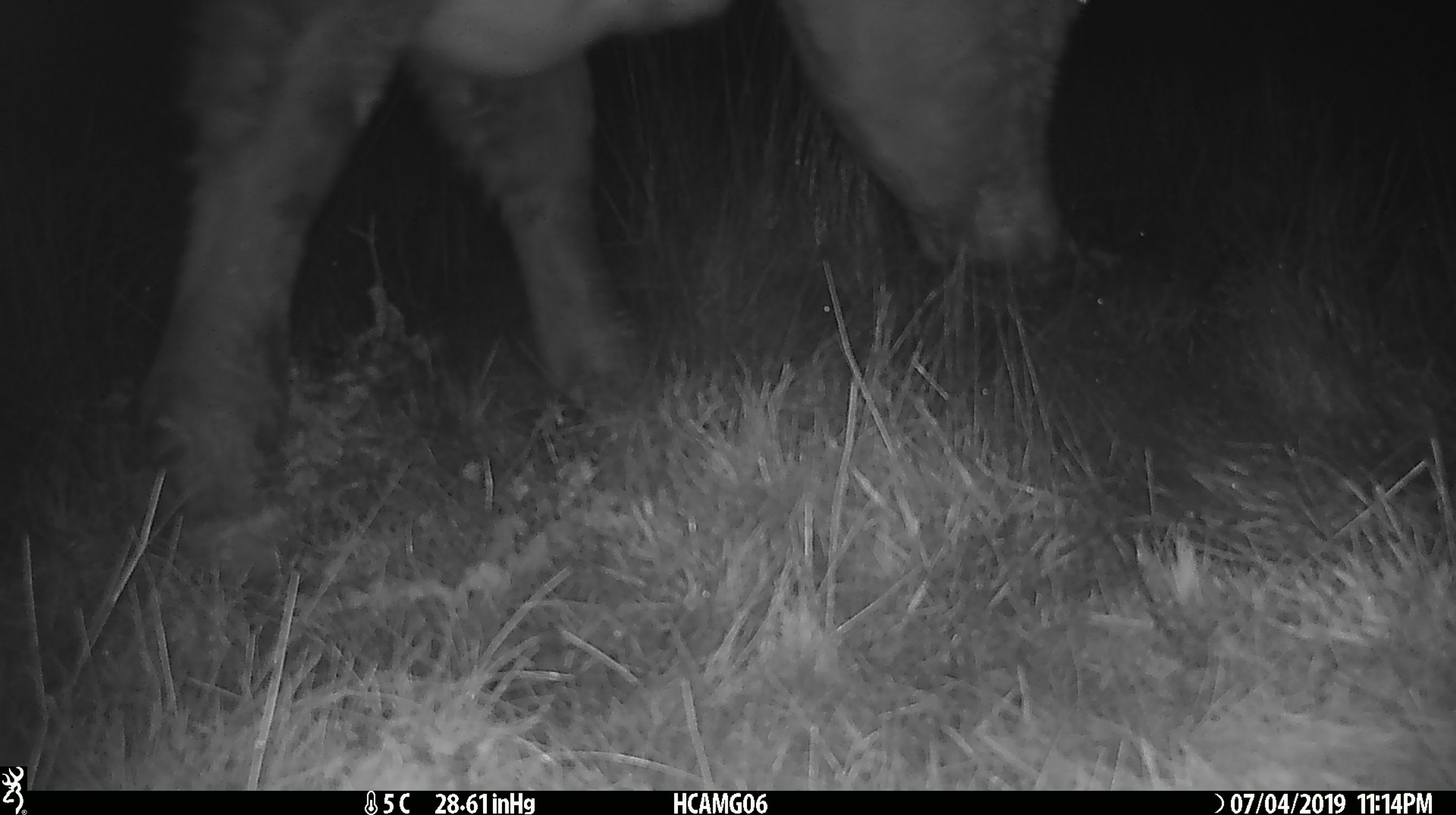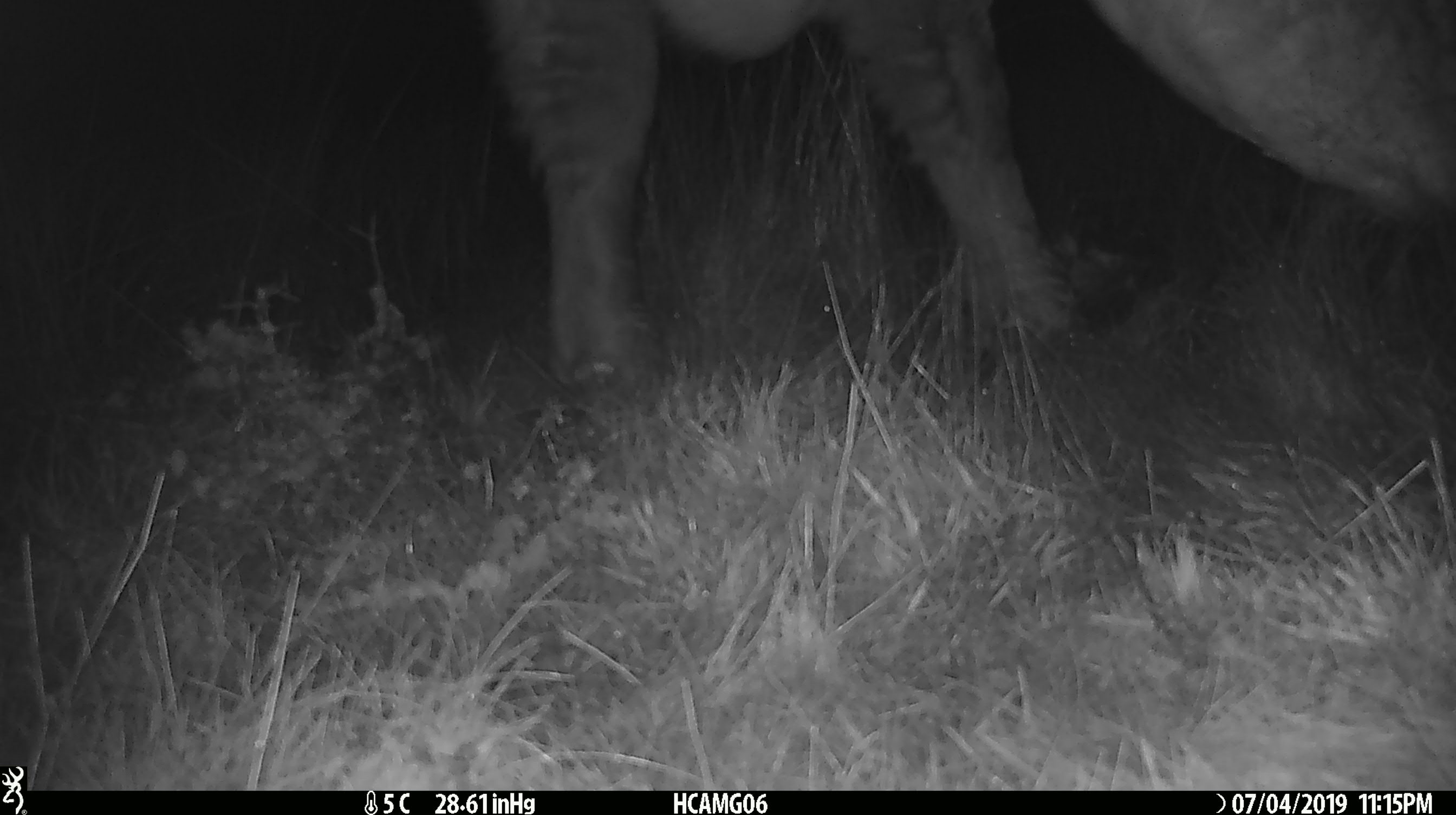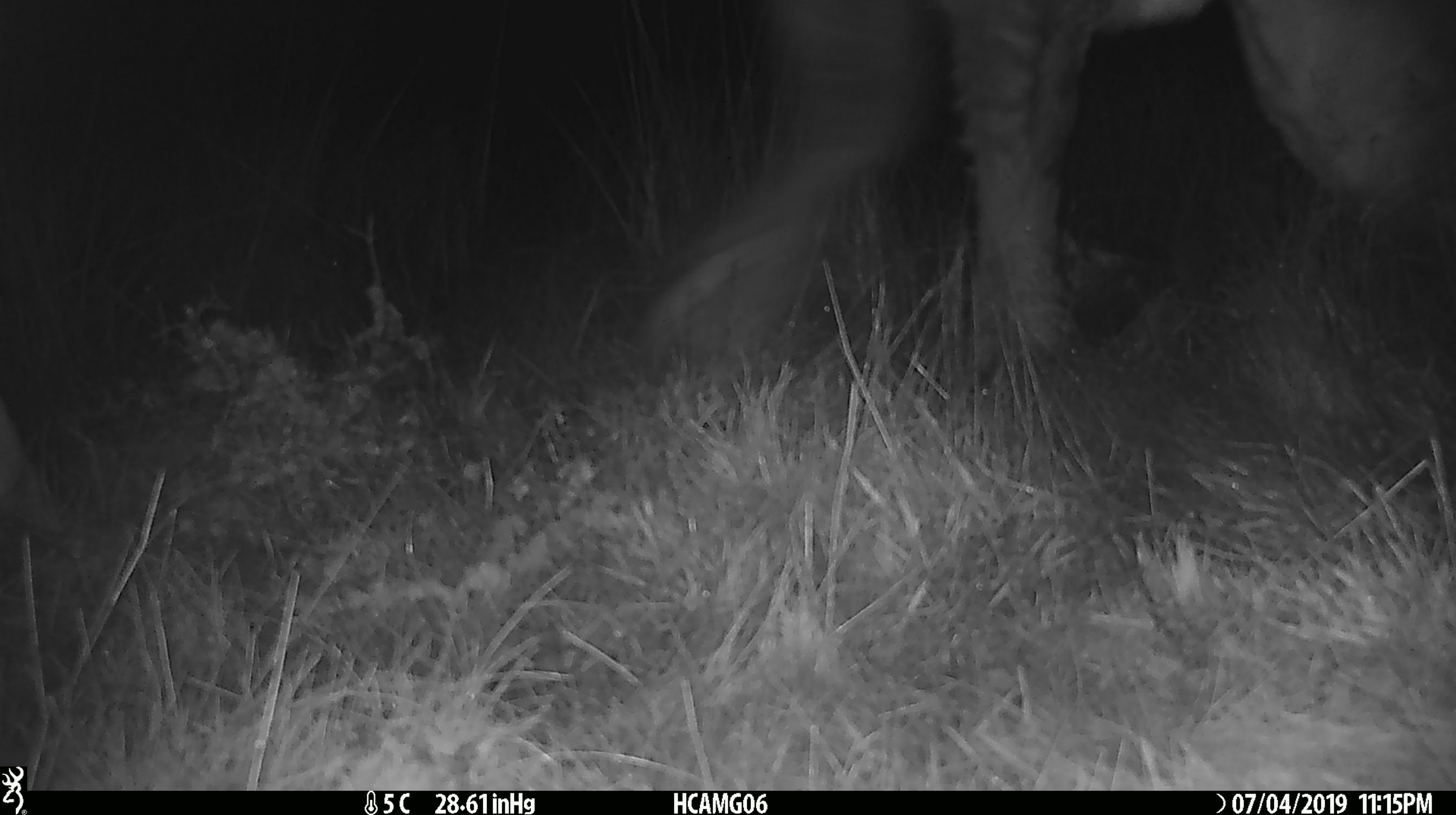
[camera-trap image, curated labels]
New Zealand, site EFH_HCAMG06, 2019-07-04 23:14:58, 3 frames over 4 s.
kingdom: Animalia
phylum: Chordata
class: Mammalia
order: Artiodactyla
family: Bovidae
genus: Bos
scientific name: Bos taurus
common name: domestic cow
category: cow